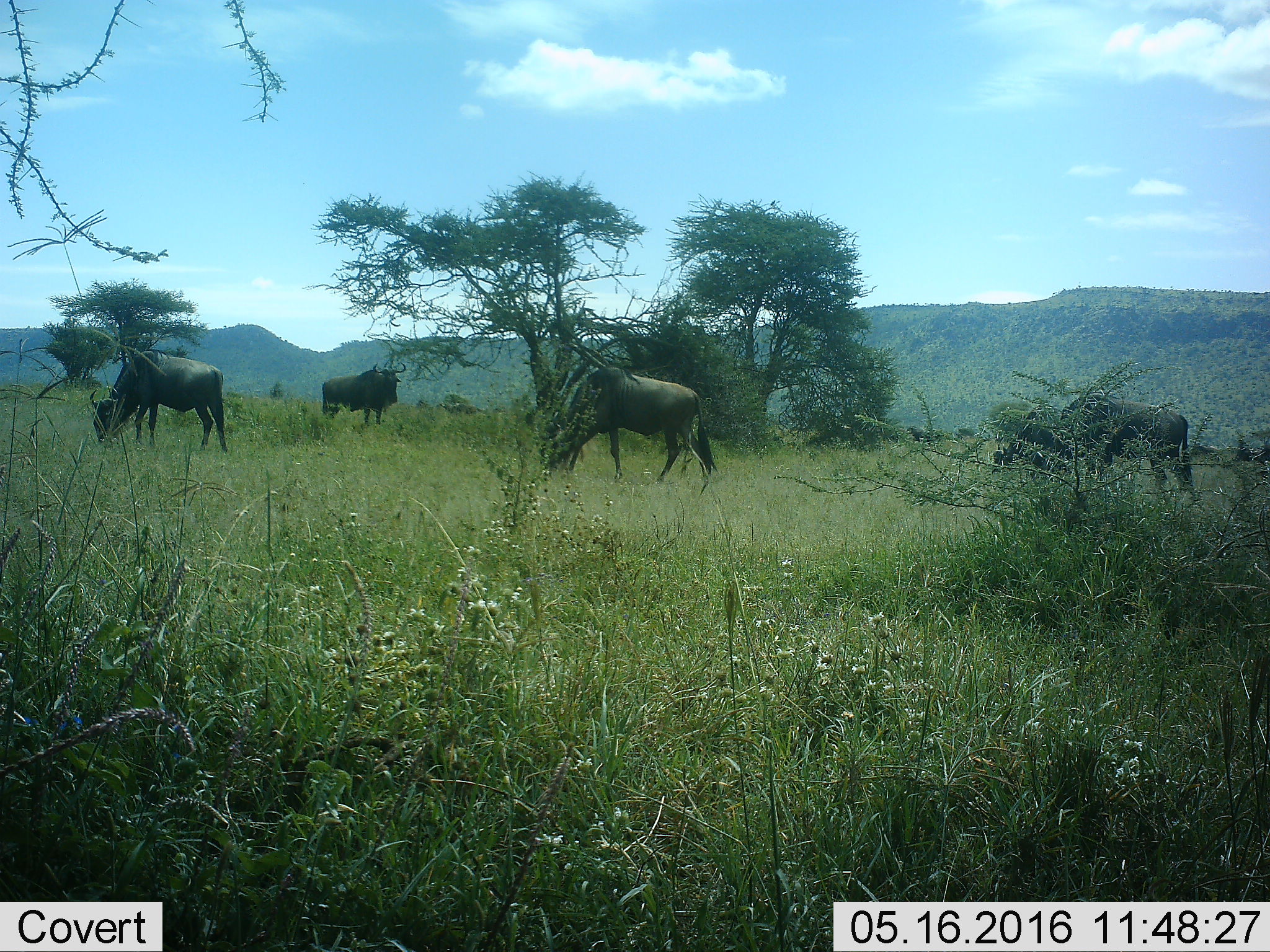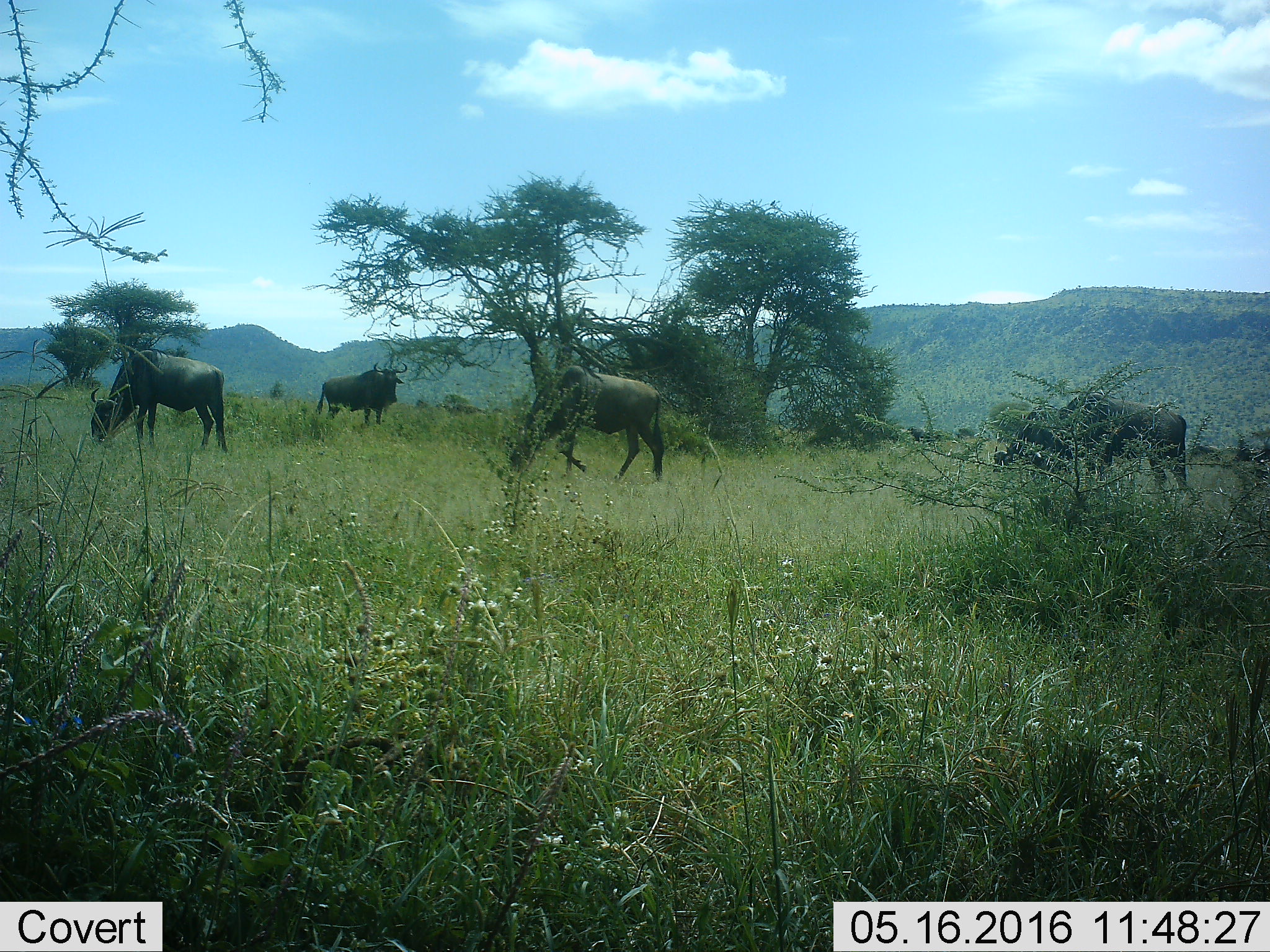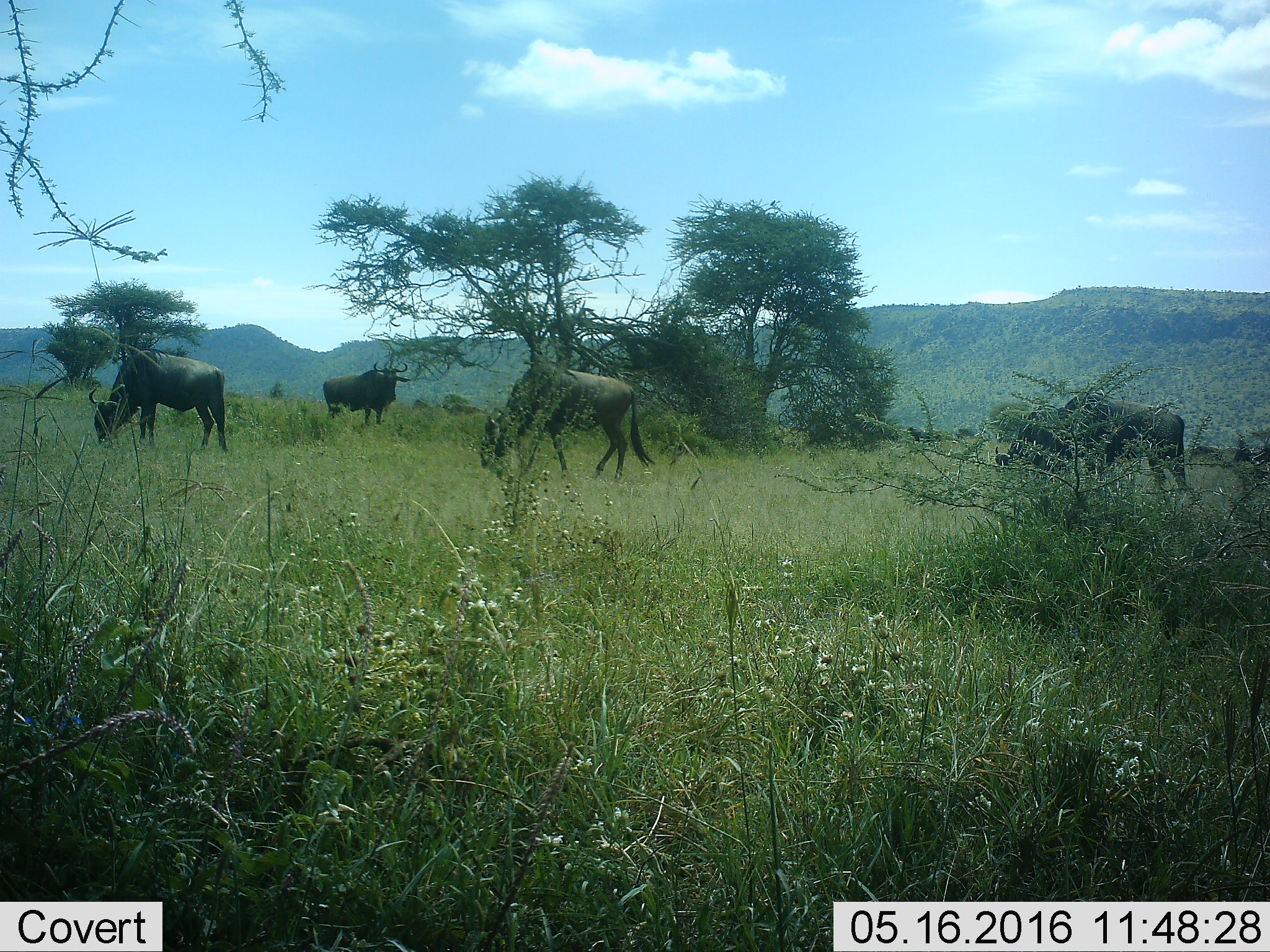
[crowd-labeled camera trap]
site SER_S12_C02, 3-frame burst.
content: unidentified animal